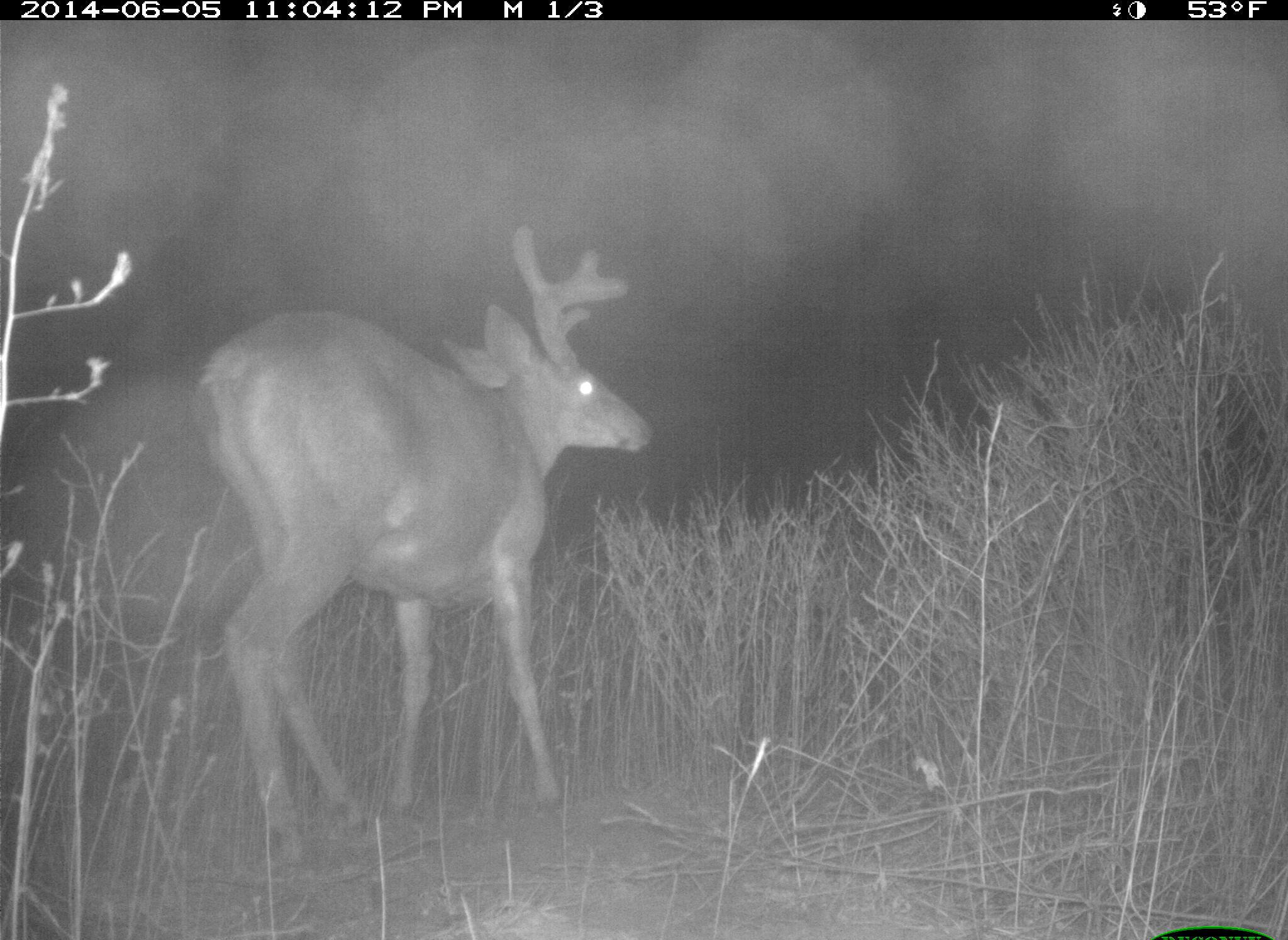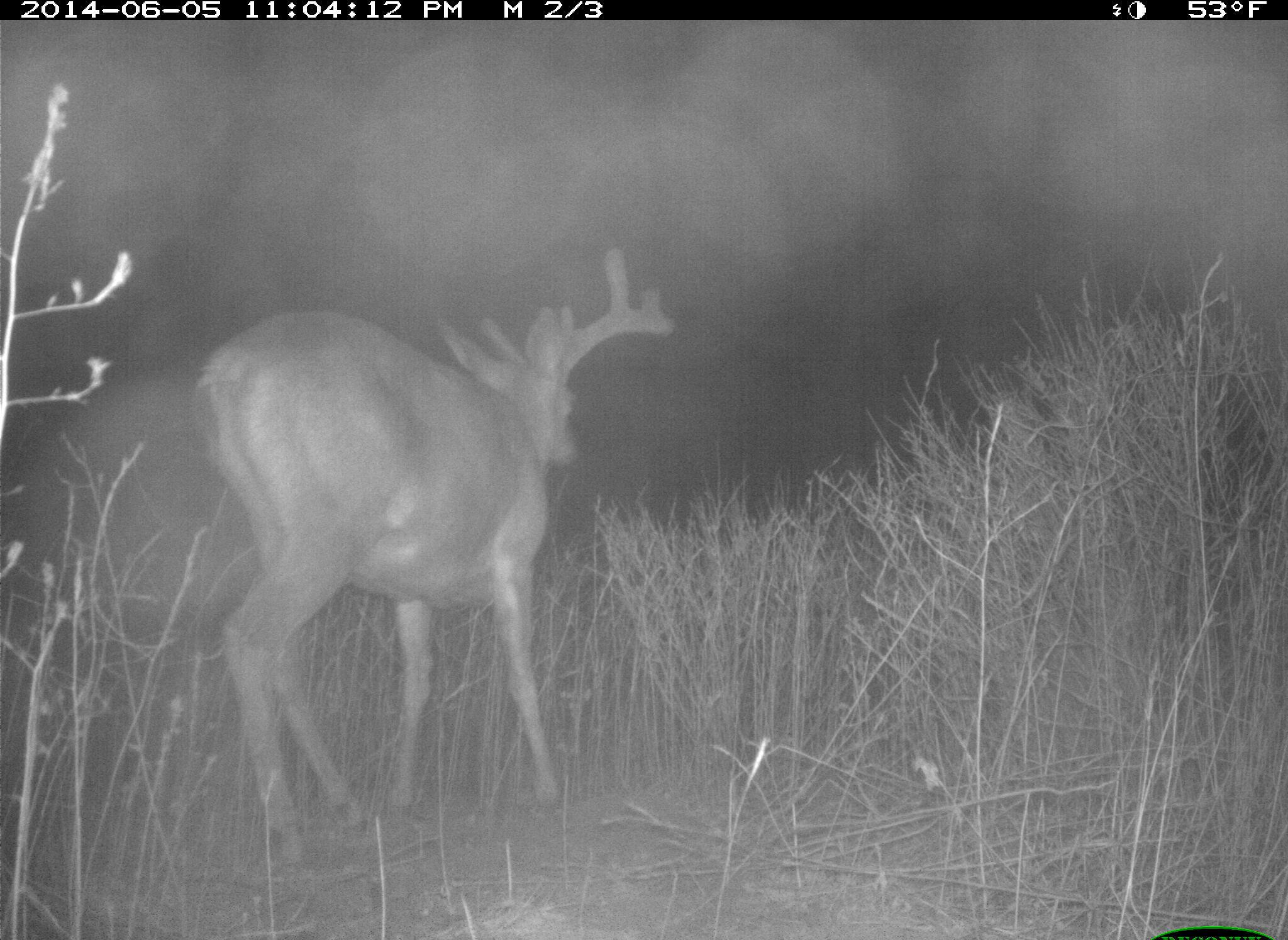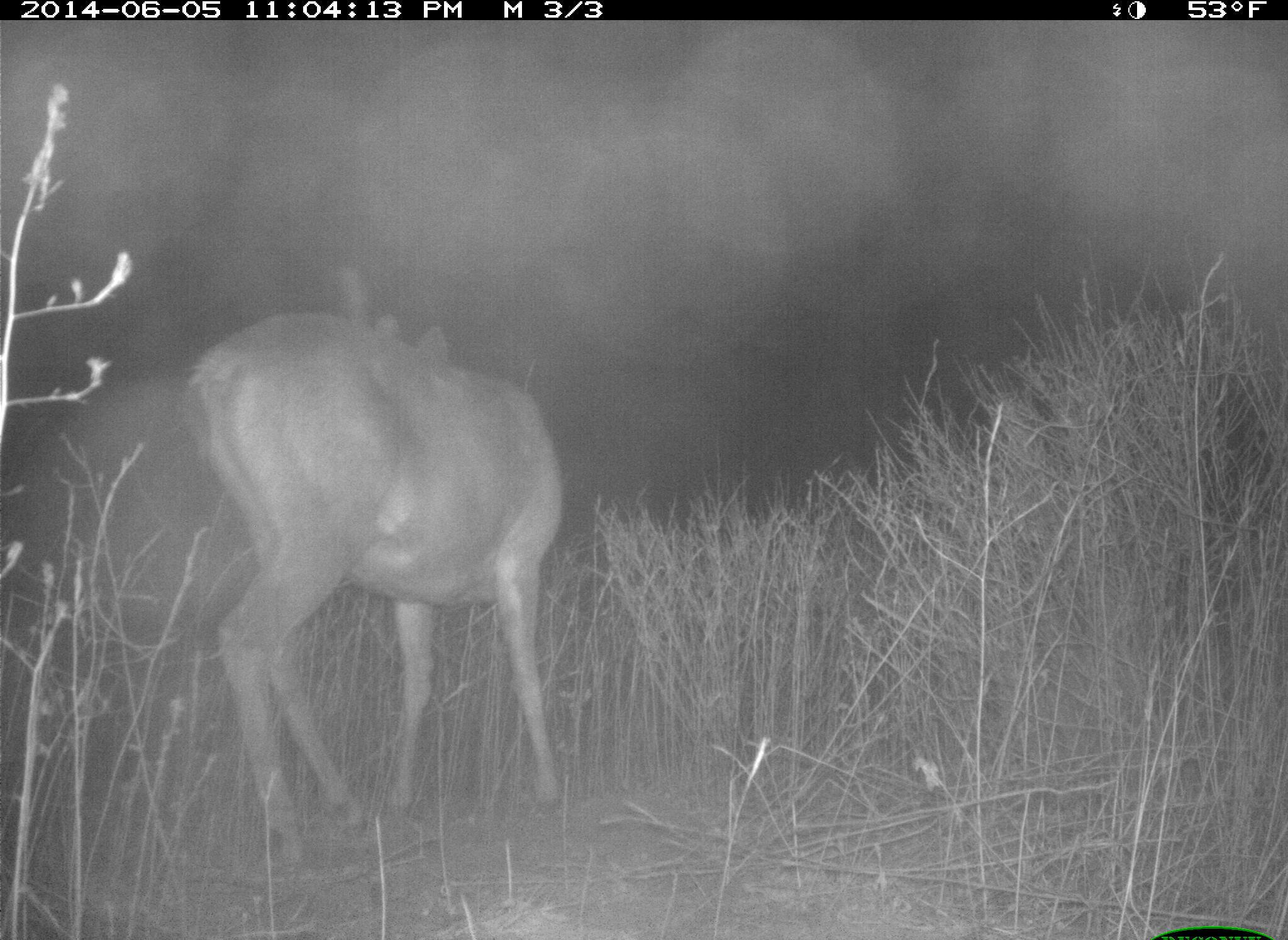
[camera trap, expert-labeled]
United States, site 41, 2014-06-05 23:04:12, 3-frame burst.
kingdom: Animalia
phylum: Chordata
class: Mammalia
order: Artiodactyla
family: Cervidae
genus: Odocoileus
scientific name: Odocoileus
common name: deer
Deer (Odocoileus).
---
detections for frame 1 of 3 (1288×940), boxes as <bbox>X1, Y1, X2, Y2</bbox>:
deer: <bbox>186, 221, 657, 876</bbox>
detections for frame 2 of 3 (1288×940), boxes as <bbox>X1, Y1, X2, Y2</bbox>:
deer: <bbox>185, 249, 676, 866</bbox>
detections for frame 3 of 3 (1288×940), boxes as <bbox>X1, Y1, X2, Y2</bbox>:
deer: <bbox>185, 266, 562, 868</bbox>